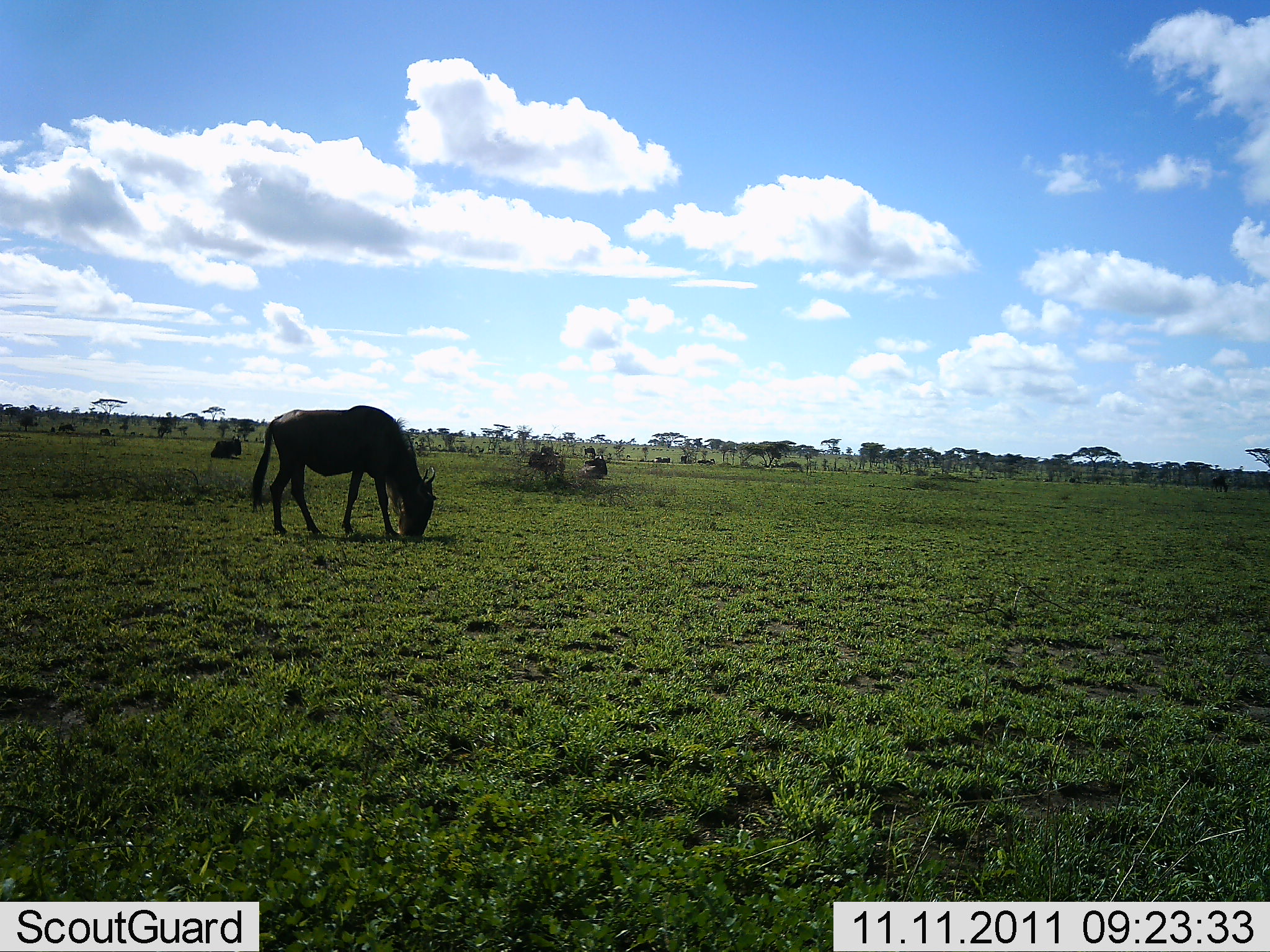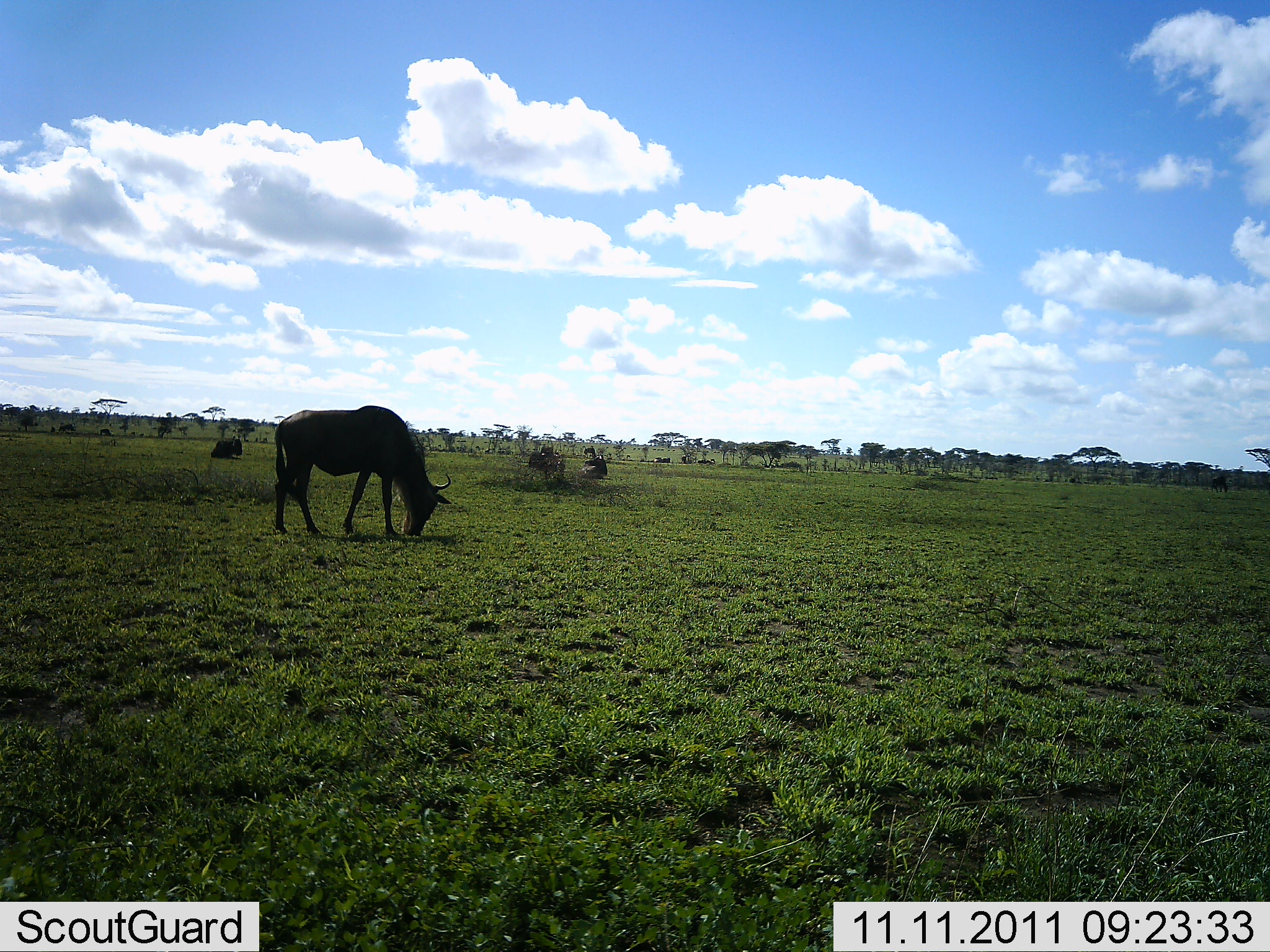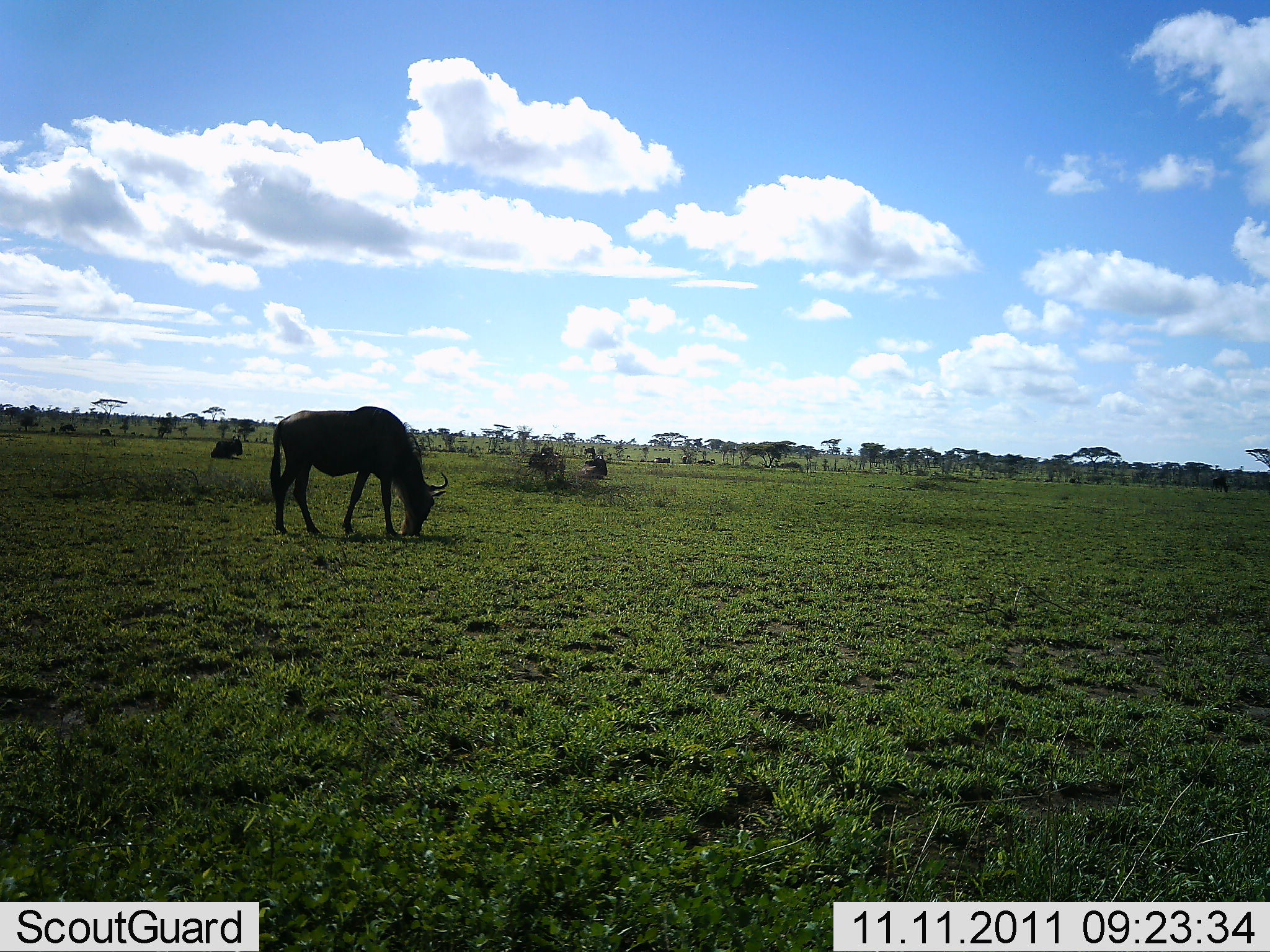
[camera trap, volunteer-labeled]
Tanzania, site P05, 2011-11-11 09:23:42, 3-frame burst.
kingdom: Animalia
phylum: Chordata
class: Mammalia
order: Artiodactyla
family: Bovidae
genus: Connochaetes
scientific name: Connochaetes taurinus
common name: blue wildebeest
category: wildebeest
Wildebeest (blue wildebeest) (Connochaetes taurinus), count 1. Behavior (volunteer vote fractions): standing 30%, resting 0%, moving 10%, interacting 0%. Young present (vote fraction): 0%. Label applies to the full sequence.